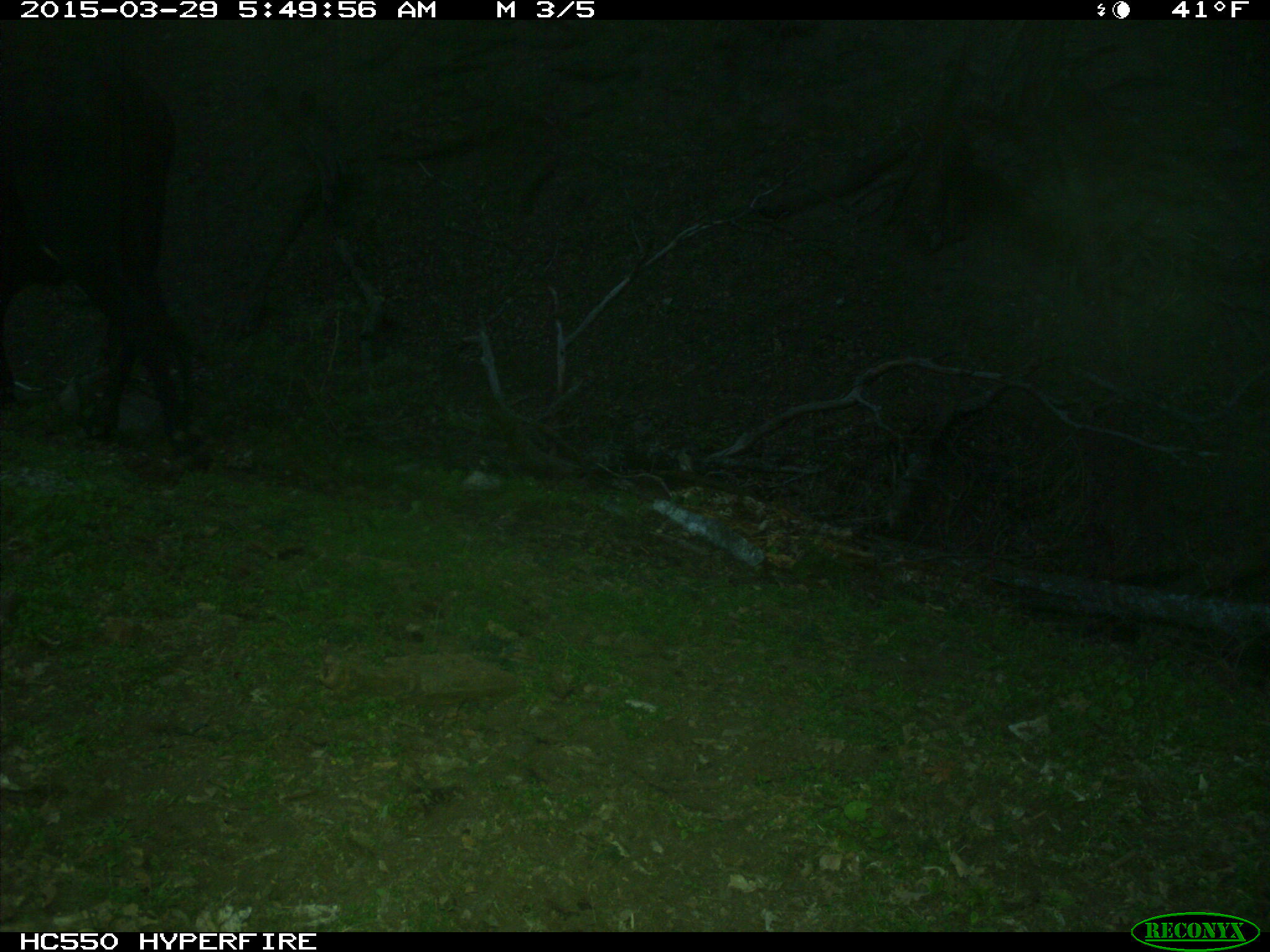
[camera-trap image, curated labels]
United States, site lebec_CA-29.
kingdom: Animalia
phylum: Chordata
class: Mammalia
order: Artiodactyla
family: Bovidae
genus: Bos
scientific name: Bos taurus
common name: domestic cow